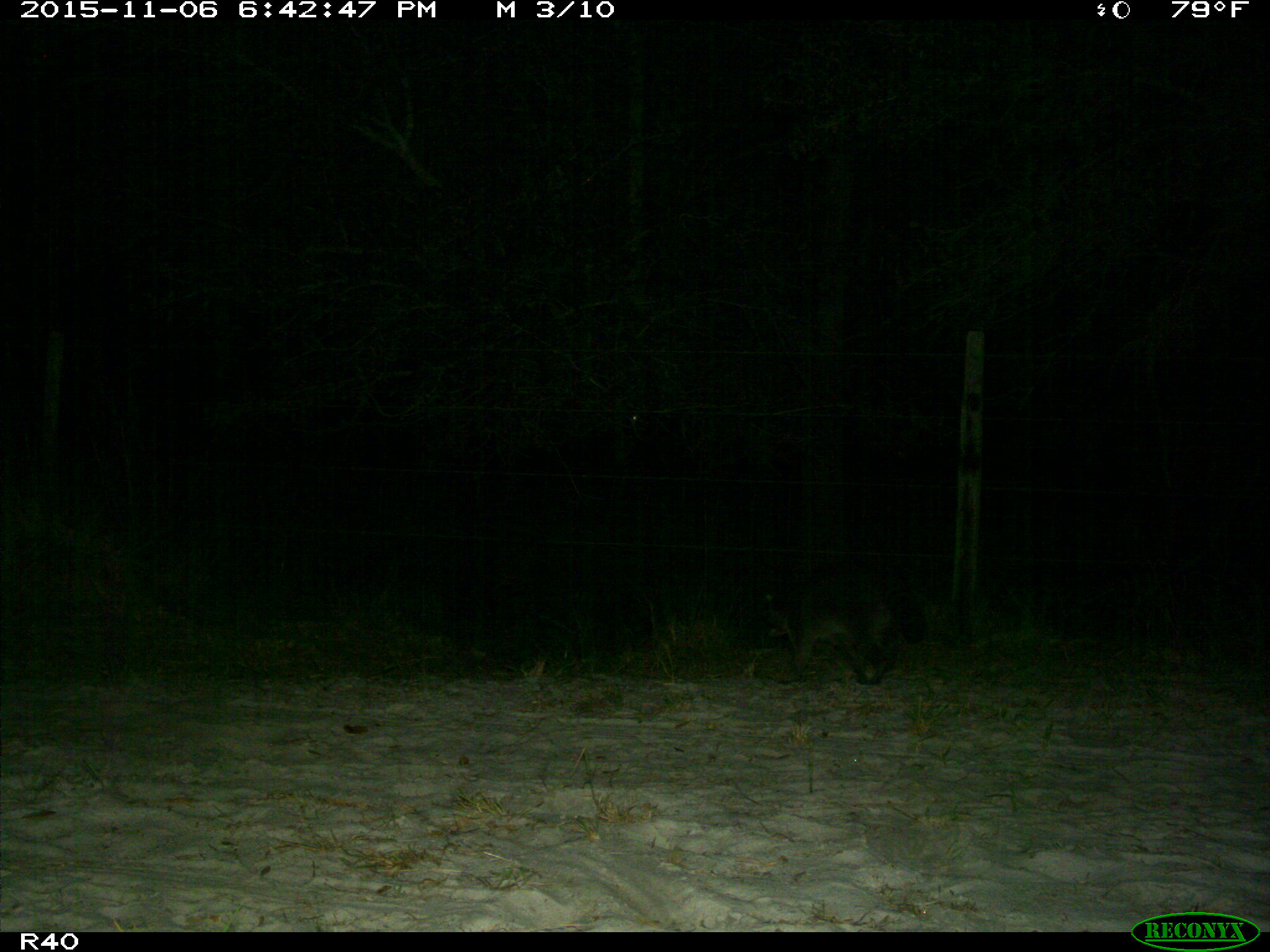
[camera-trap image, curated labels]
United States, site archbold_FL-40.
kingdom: Animalia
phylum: Chordata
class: Mammalia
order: Carnivora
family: Procyonidae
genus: Procyon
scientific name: Procyon lotor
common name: common raccoon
Procyon lotor (common raccoon).